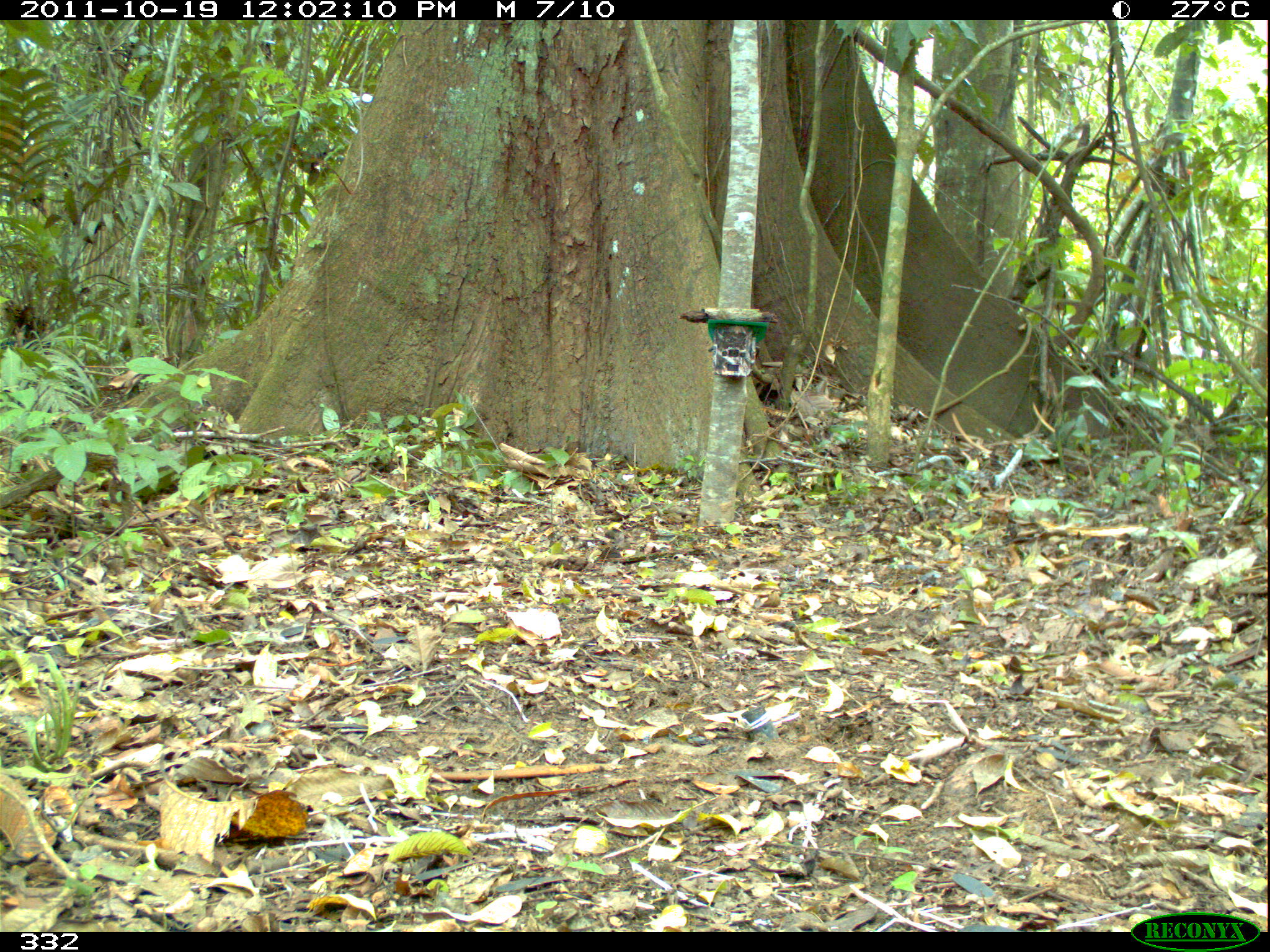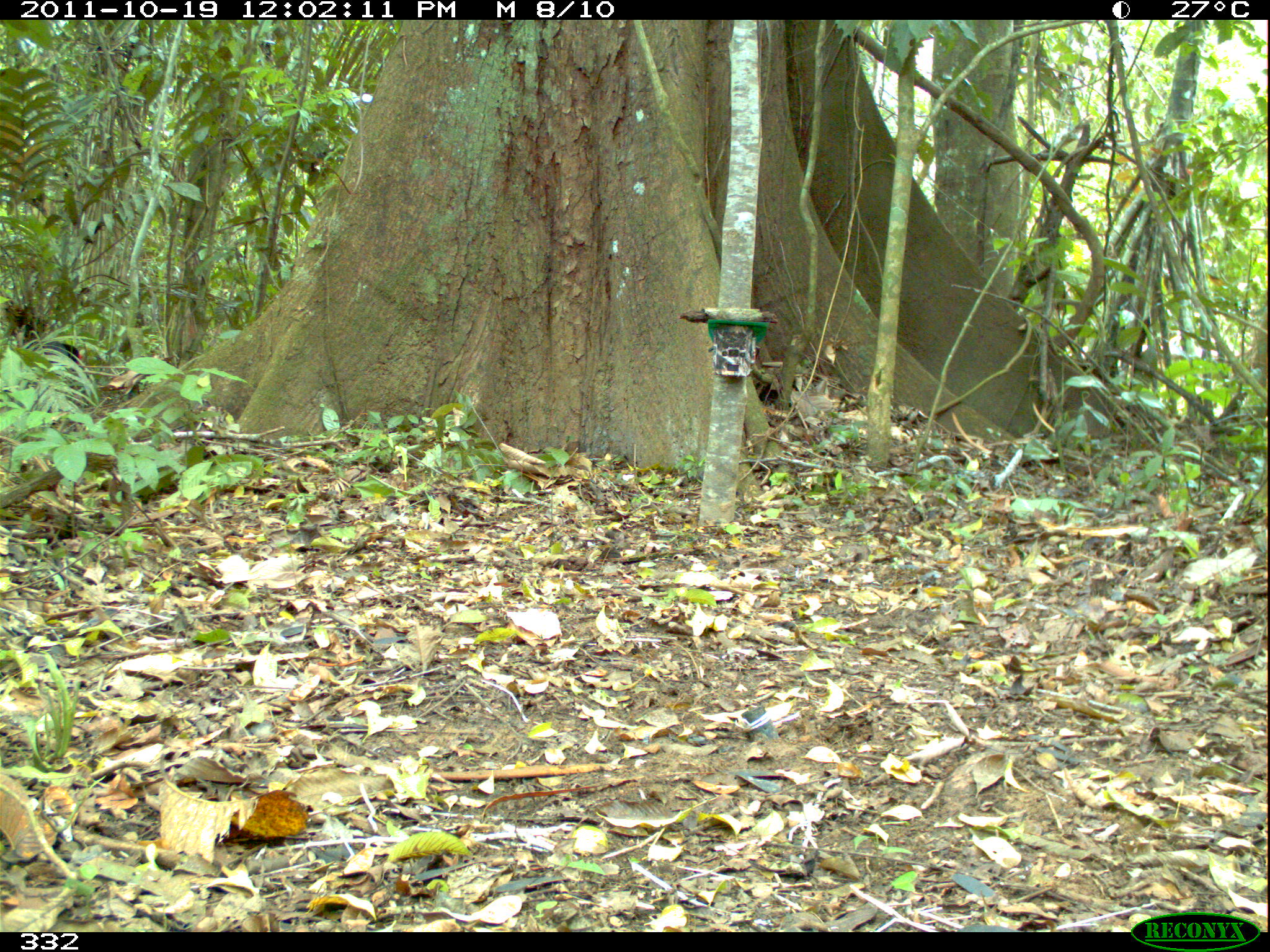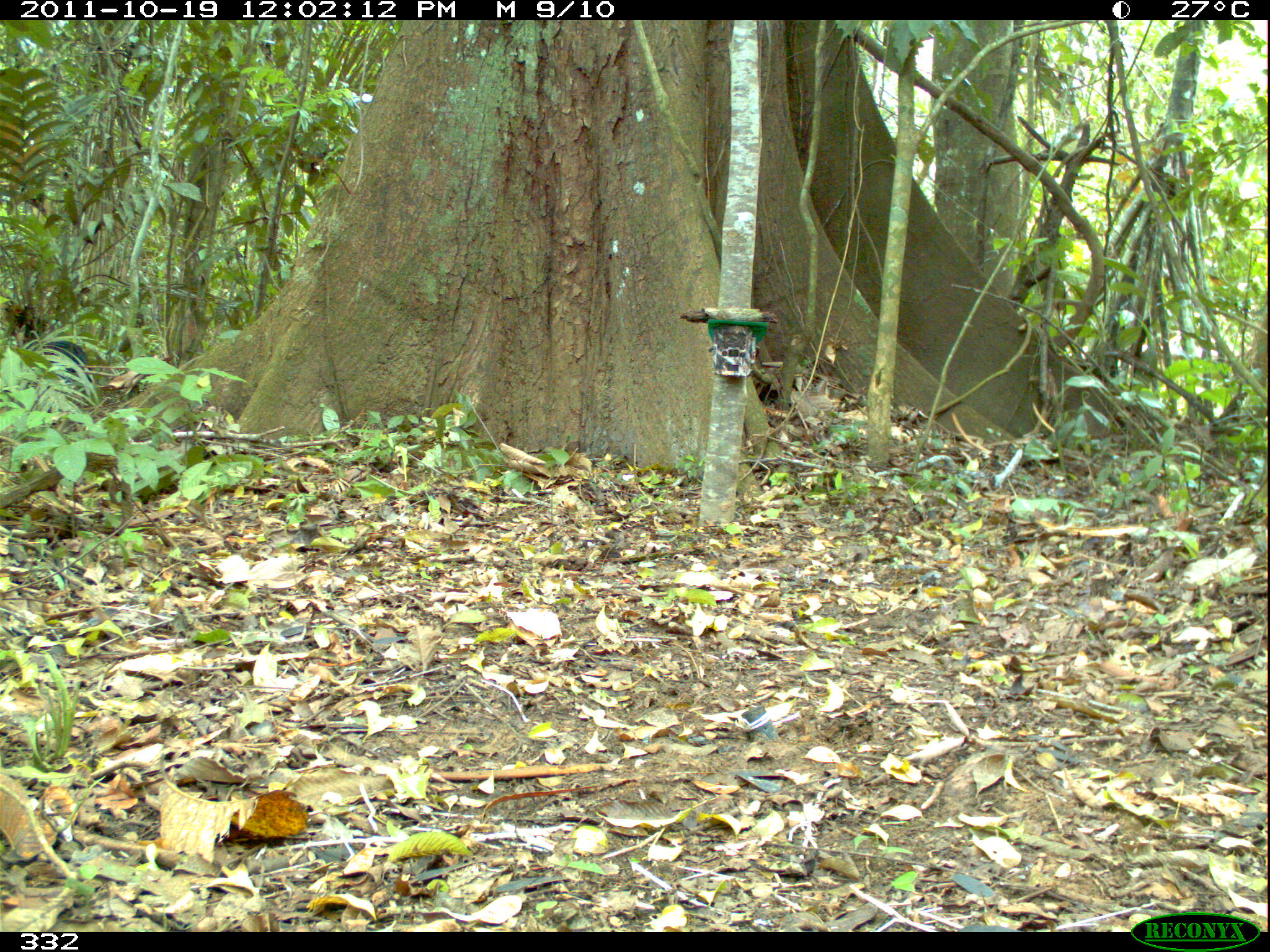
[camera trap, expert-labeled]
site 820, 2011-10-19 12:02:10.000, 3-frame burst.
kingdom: Animalia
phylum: Chordata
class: Aves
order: Galliformes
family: Cracidae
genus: Mitu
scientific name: Mitu tuberosum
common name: razor-billed curassow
Mitu tuberosum (razor-billed curassow).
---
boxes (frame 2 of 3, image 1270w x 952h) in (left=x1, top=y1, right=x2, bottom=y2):
mitu tuberosum: (left=1, top=340, right=83, bottom=429)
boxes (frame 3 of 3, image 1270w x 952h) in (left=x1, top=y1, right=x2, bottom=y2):
mitu tuberosum: (left=35, top=340, right=94, bottom=407)